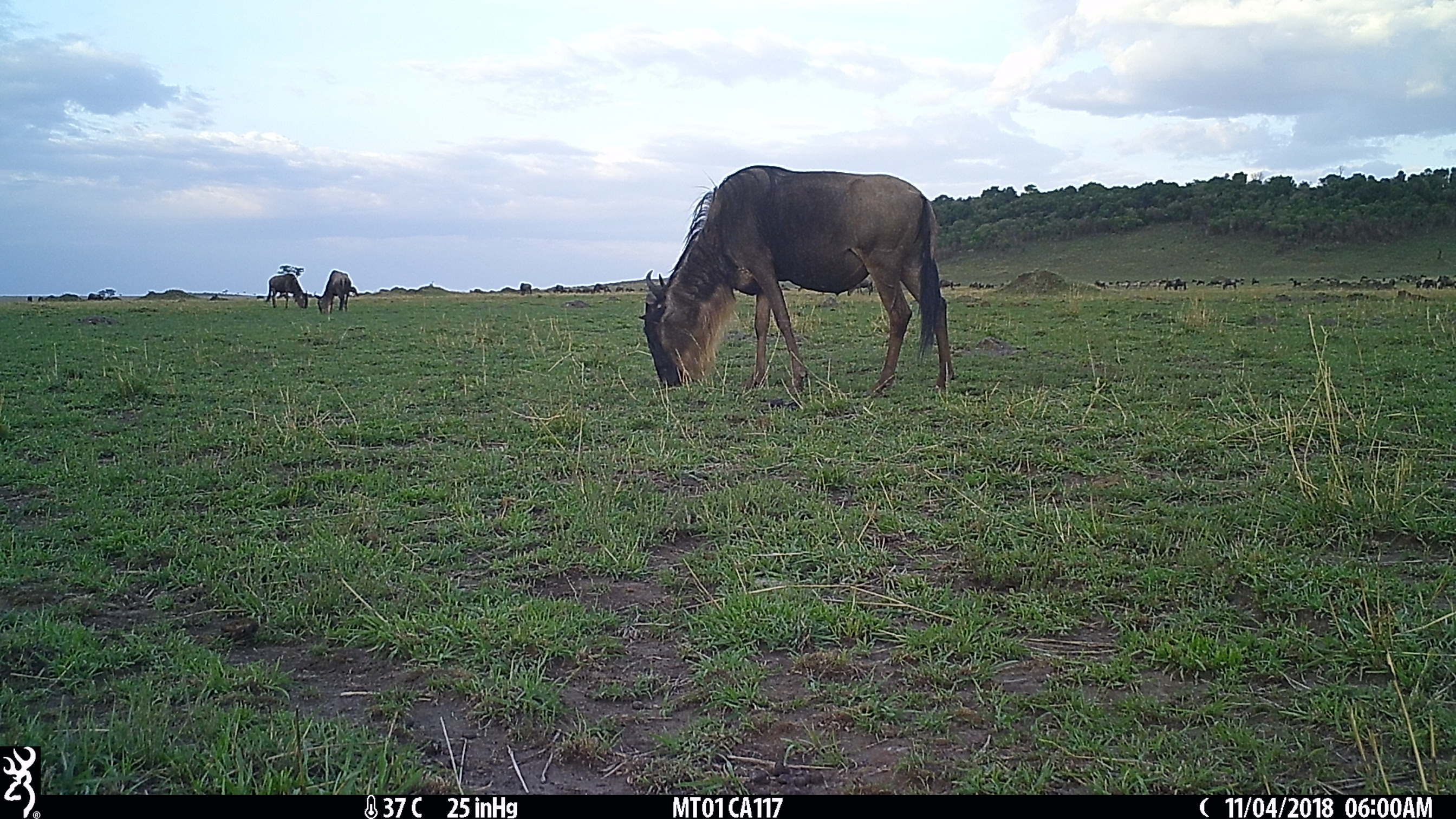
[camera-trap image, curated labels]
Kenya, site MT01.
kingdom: Animalia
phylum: Chordata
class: Mammalia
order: Artiodactyla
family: Bovidae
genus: Connochaetes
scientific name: Connochaetes taurinus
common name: blue wildebeest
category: wildebeest